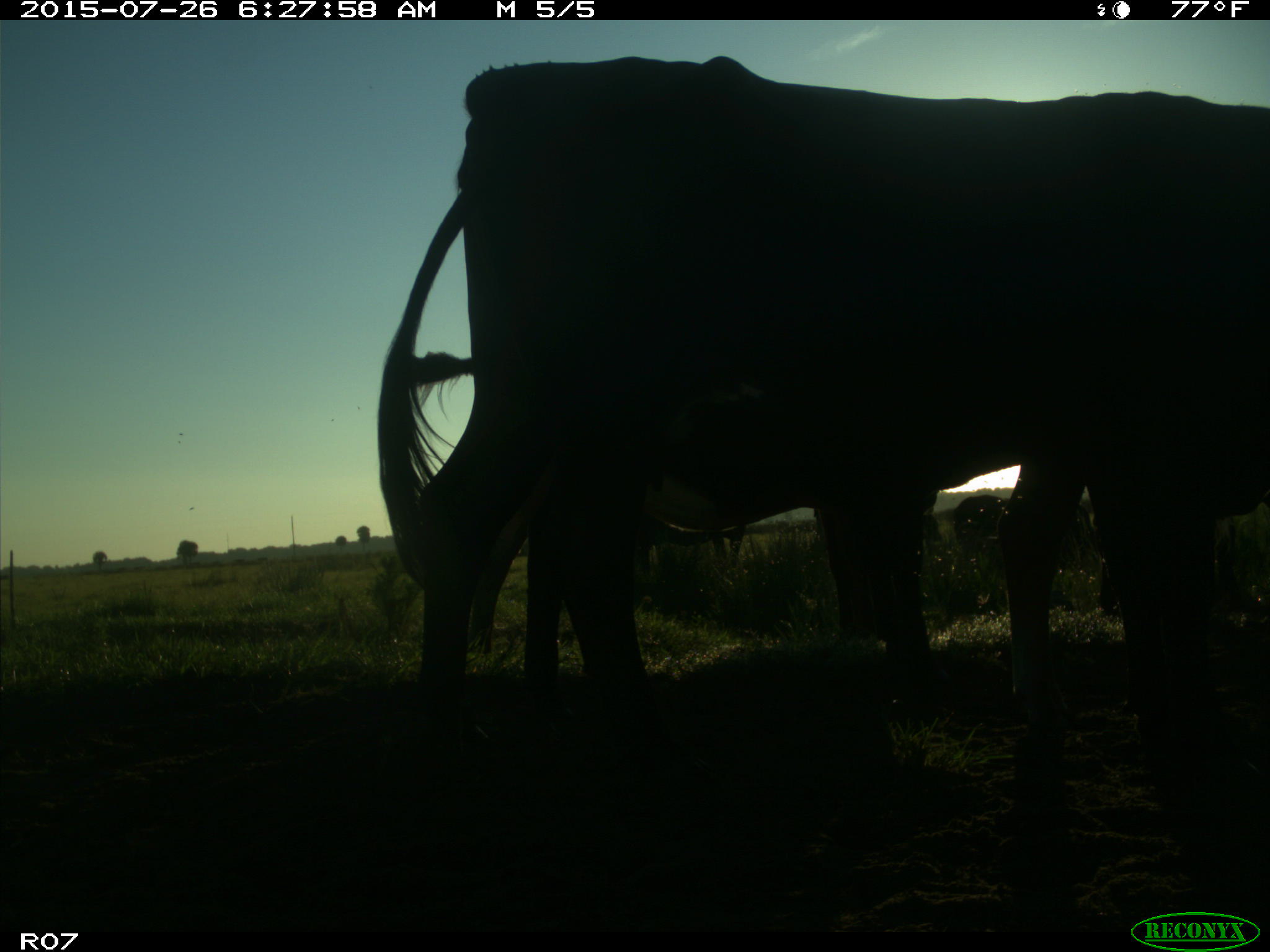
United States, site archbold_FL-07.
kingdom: Animalia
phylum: Chordata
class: Mammalia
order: Artiodactyla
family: Bovidae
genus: Bos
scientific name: Bos taurus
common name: domestic cow